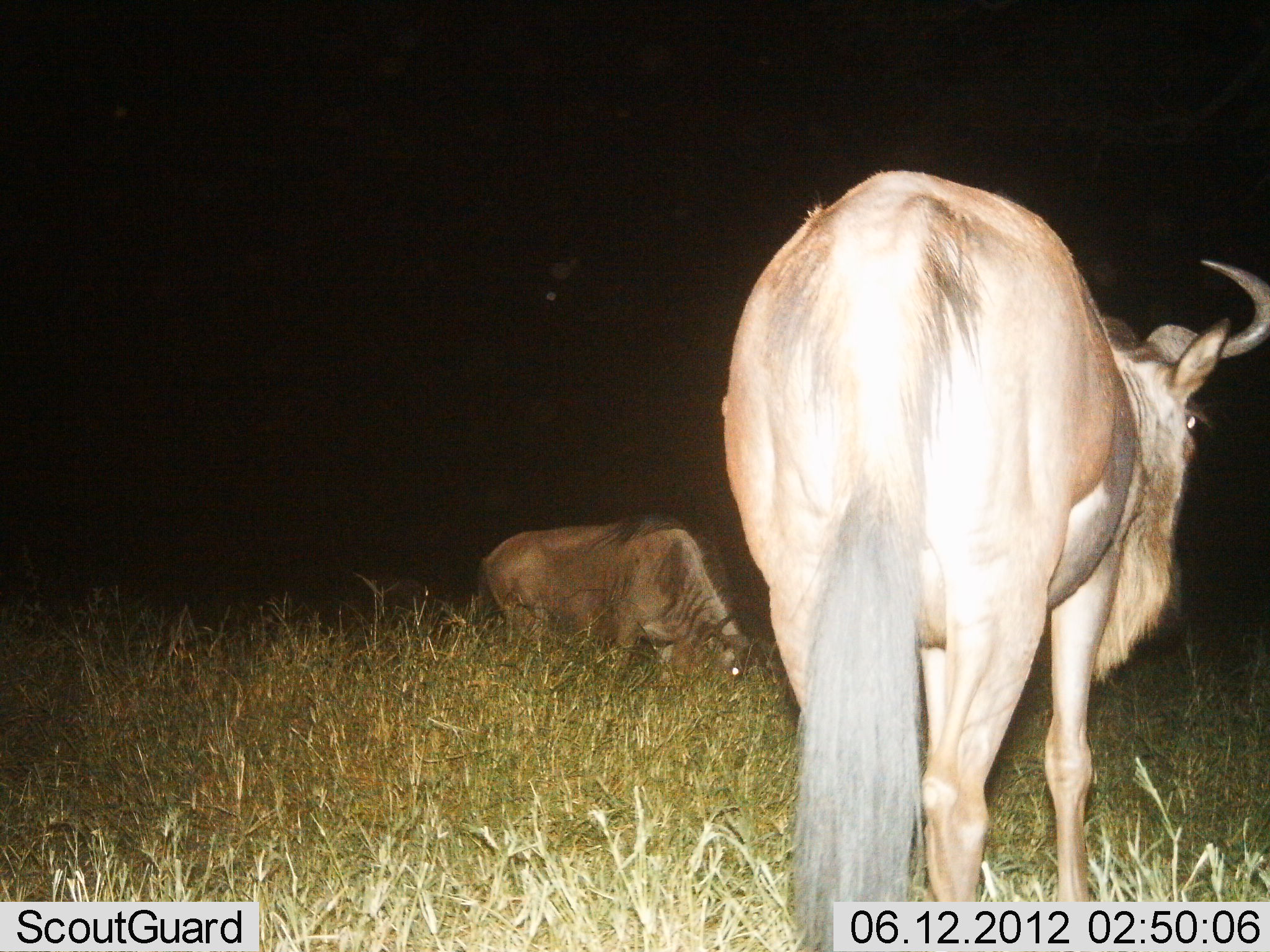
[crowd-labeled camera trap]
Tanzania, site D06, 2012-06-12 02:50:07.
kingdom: Animalia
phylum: Chordata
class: Mammalia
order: Artiodactyla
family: Bovidae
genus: Connochaetes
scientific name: Connochaetes taurinus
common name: blue wildebeest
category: wildebeest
Wildebeest (blue wildebeest) (Connochaetes taurinus), count 2. Behavior (volunteer vote fractions): standing 90%, resting 10%, moving 0%, interacting 0%. Young present (vote fraction): 0%. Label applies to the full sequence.